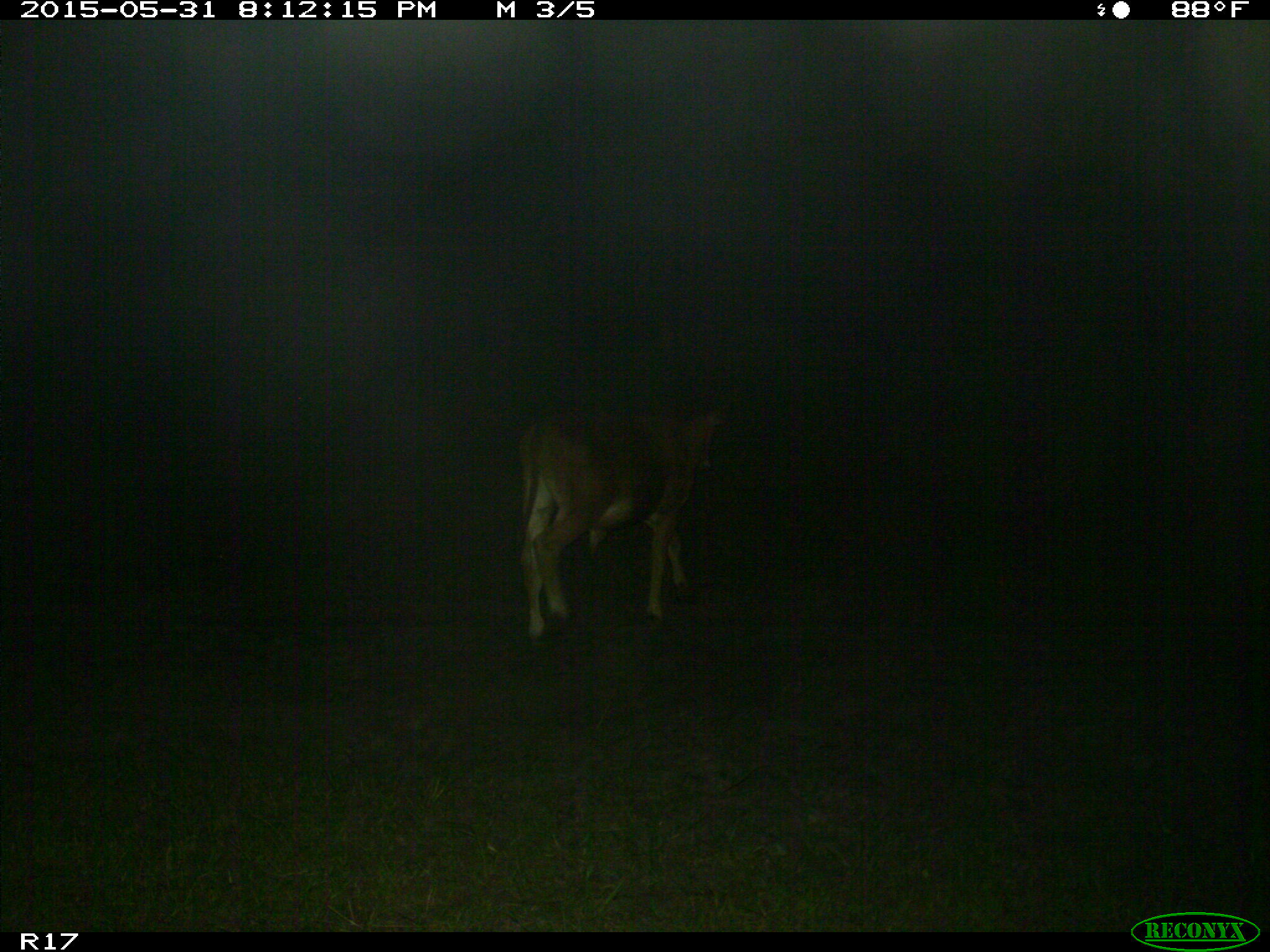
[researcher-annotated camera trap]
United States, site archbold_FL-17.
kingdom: Animalia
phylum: Chordata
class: Mammalia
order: Artiodactyla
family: Bovidae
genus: Bos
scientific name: Bos taurus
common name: domestic cow